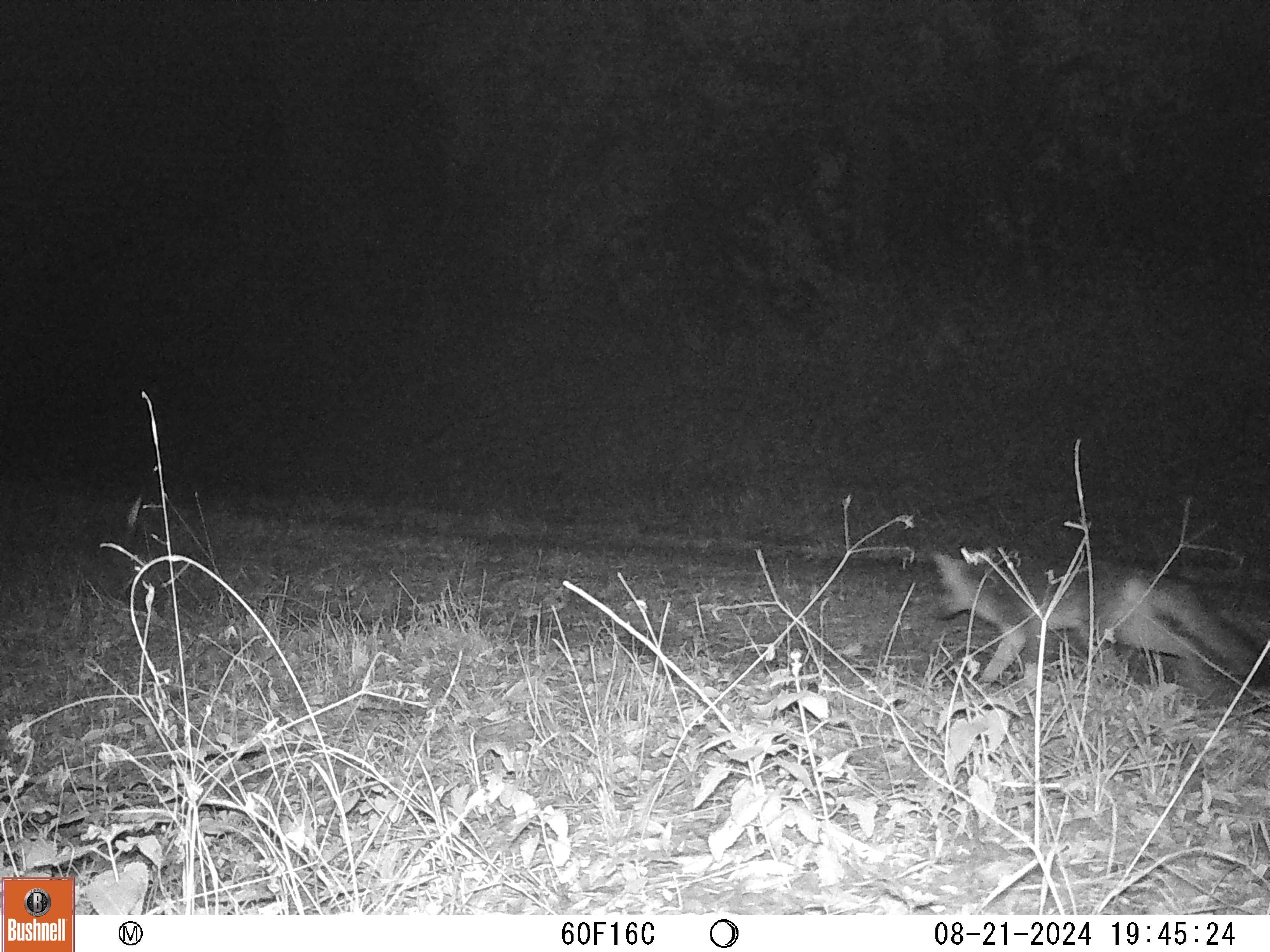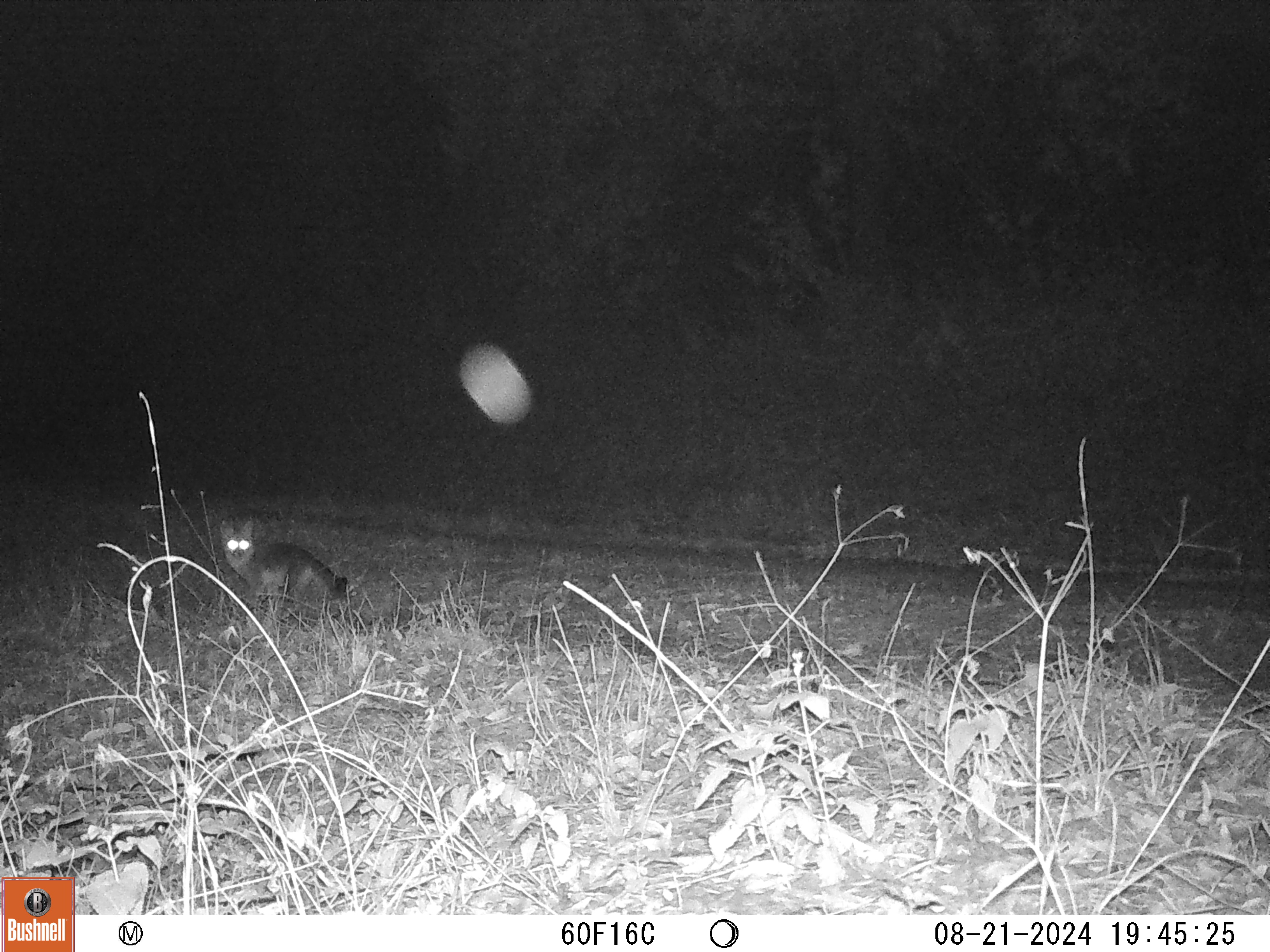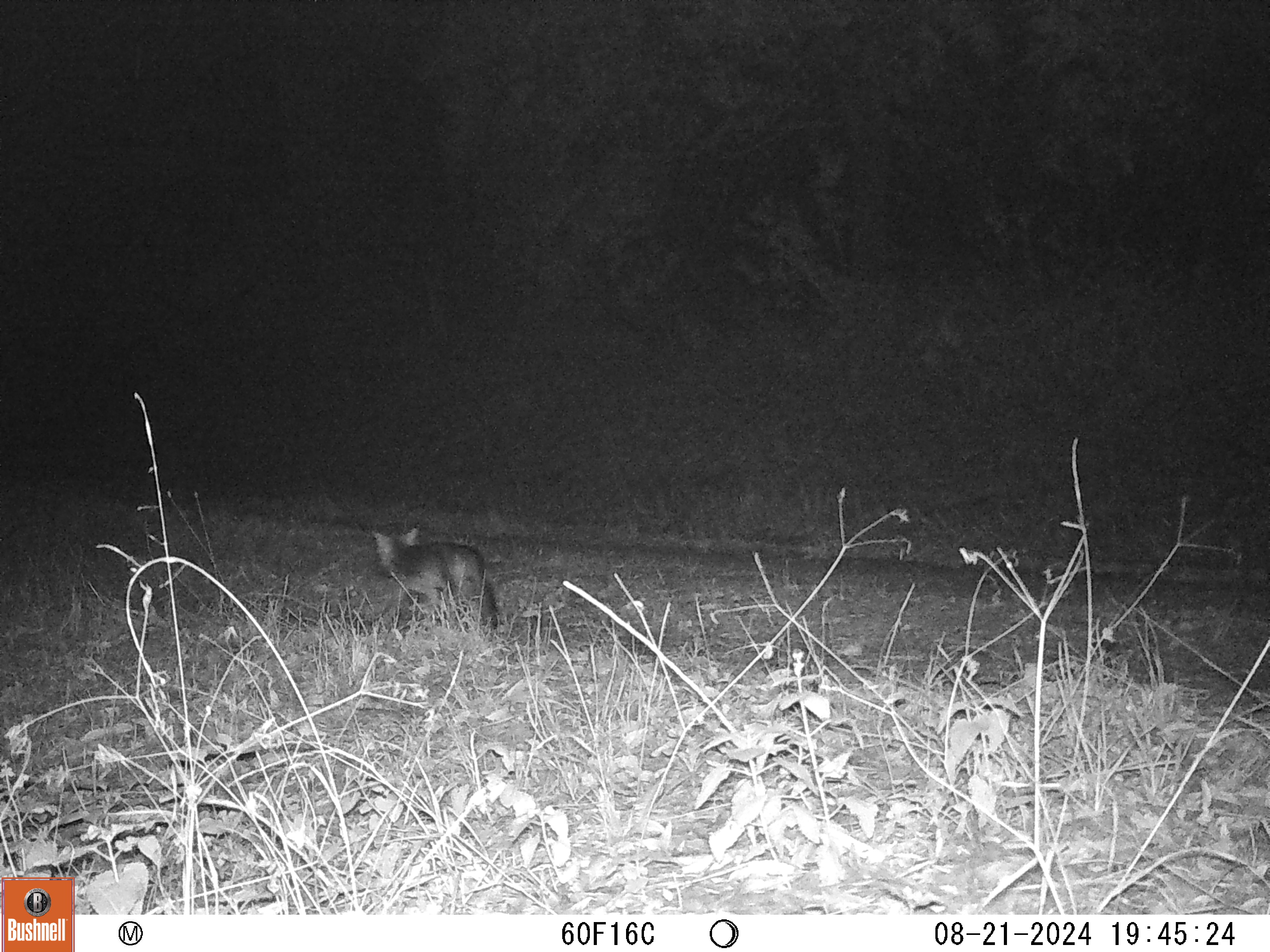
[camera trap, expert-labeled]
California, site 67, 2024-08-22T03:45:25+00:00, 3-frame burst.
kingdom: Animalia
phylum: Chordata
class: Mammalia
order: Carnivora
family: Canidae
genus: Urocyon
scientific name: Urocyon cinereoargenteus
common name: gray fox